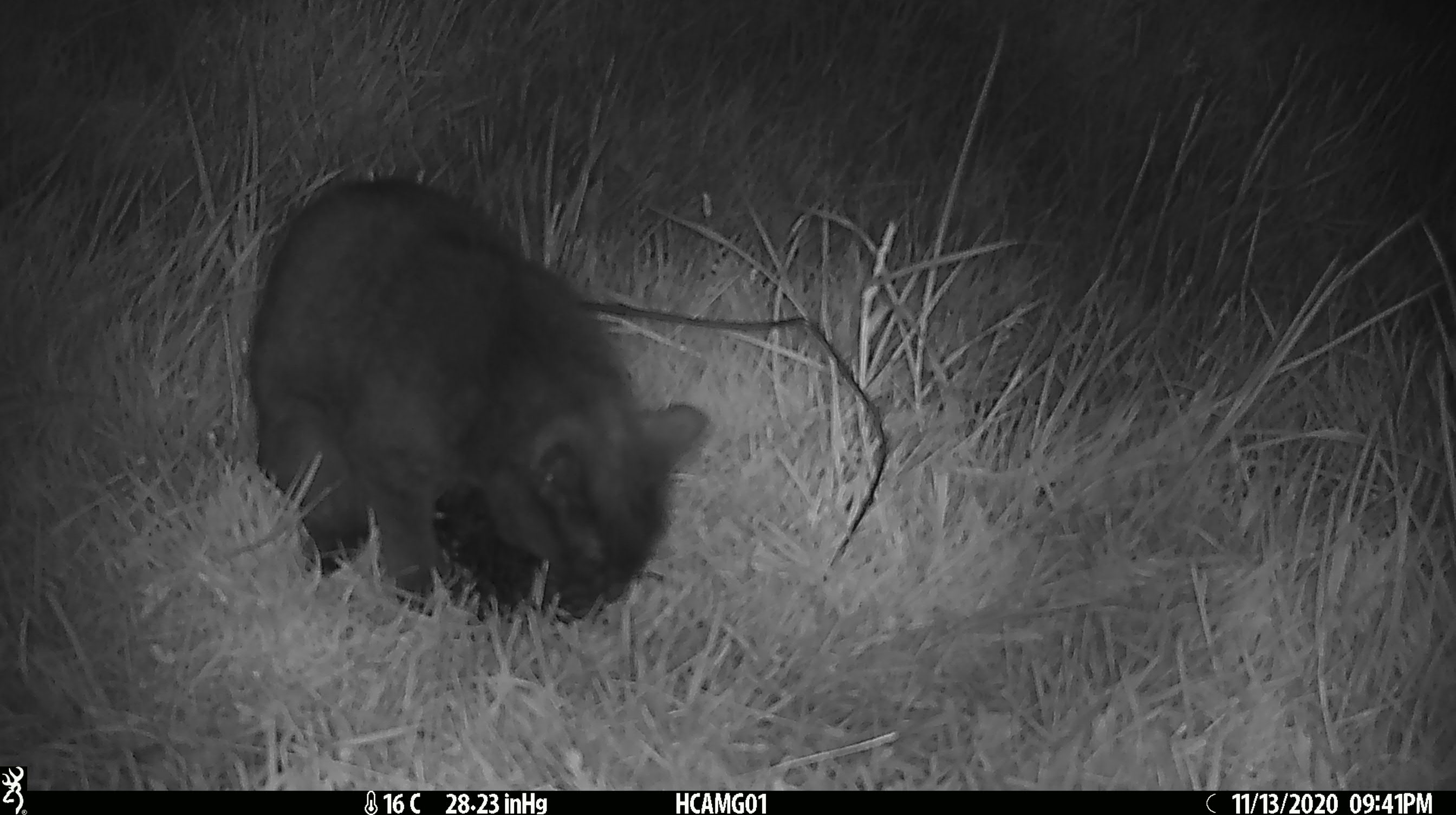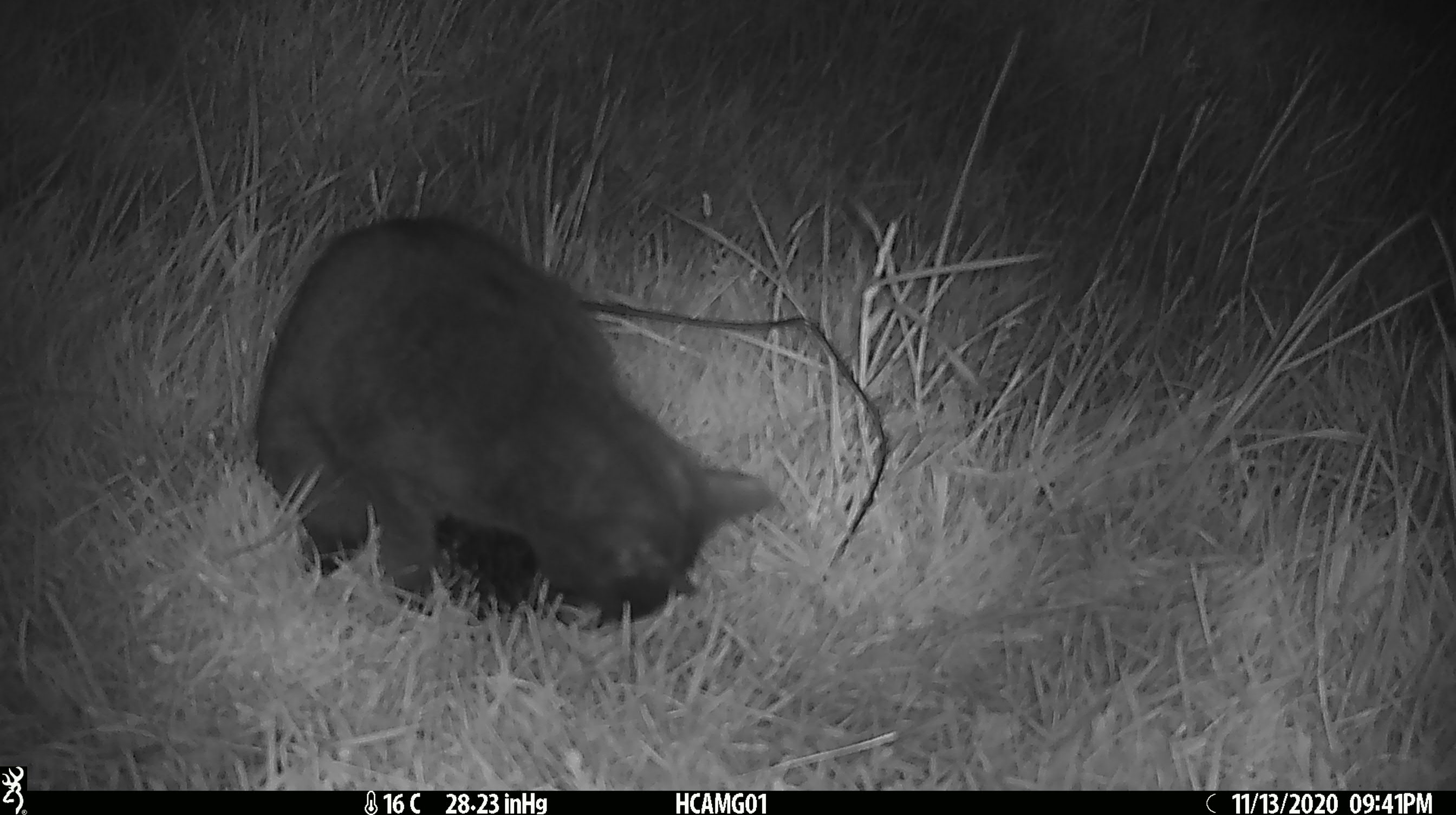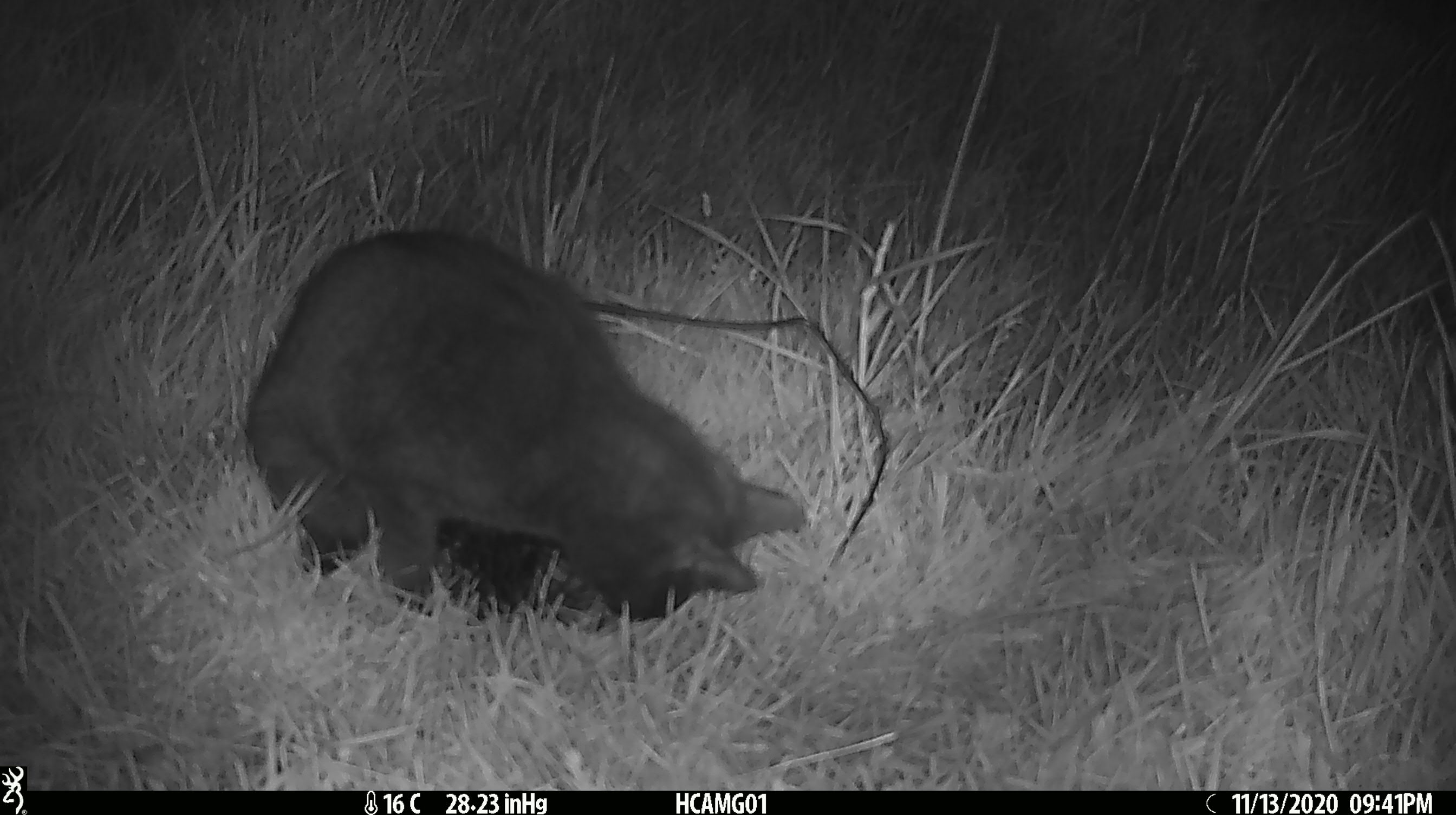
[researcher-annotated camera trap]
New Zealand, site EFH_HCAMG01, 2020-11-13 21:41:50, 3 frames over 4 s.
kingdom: Animalia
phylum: Chordata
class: Mammalia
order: Carnivora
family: Felidae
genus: Felis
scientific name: Felis catus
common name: domestic cat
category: cat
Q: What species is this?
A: Cat (domestic cat) (Felis catus).